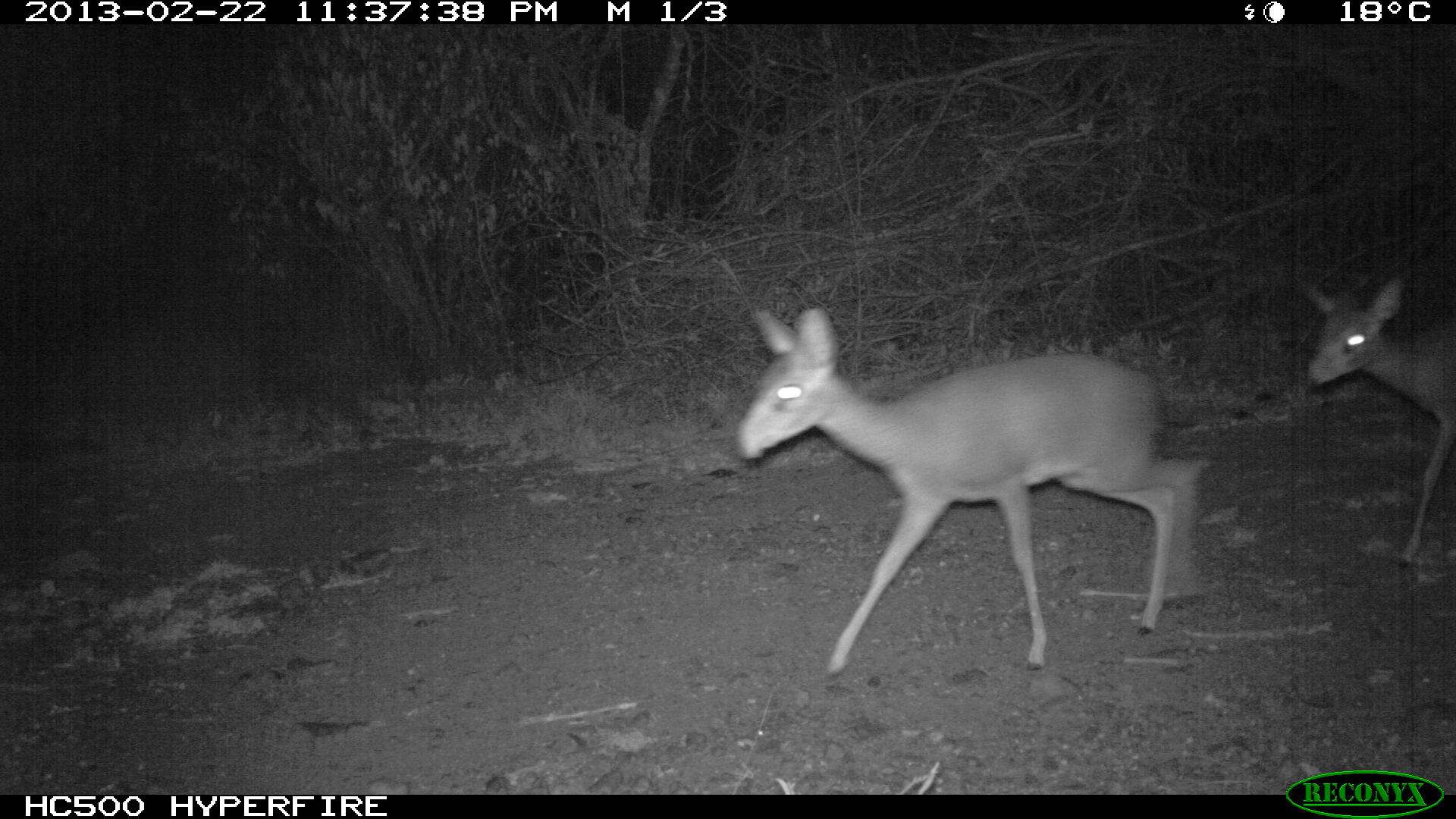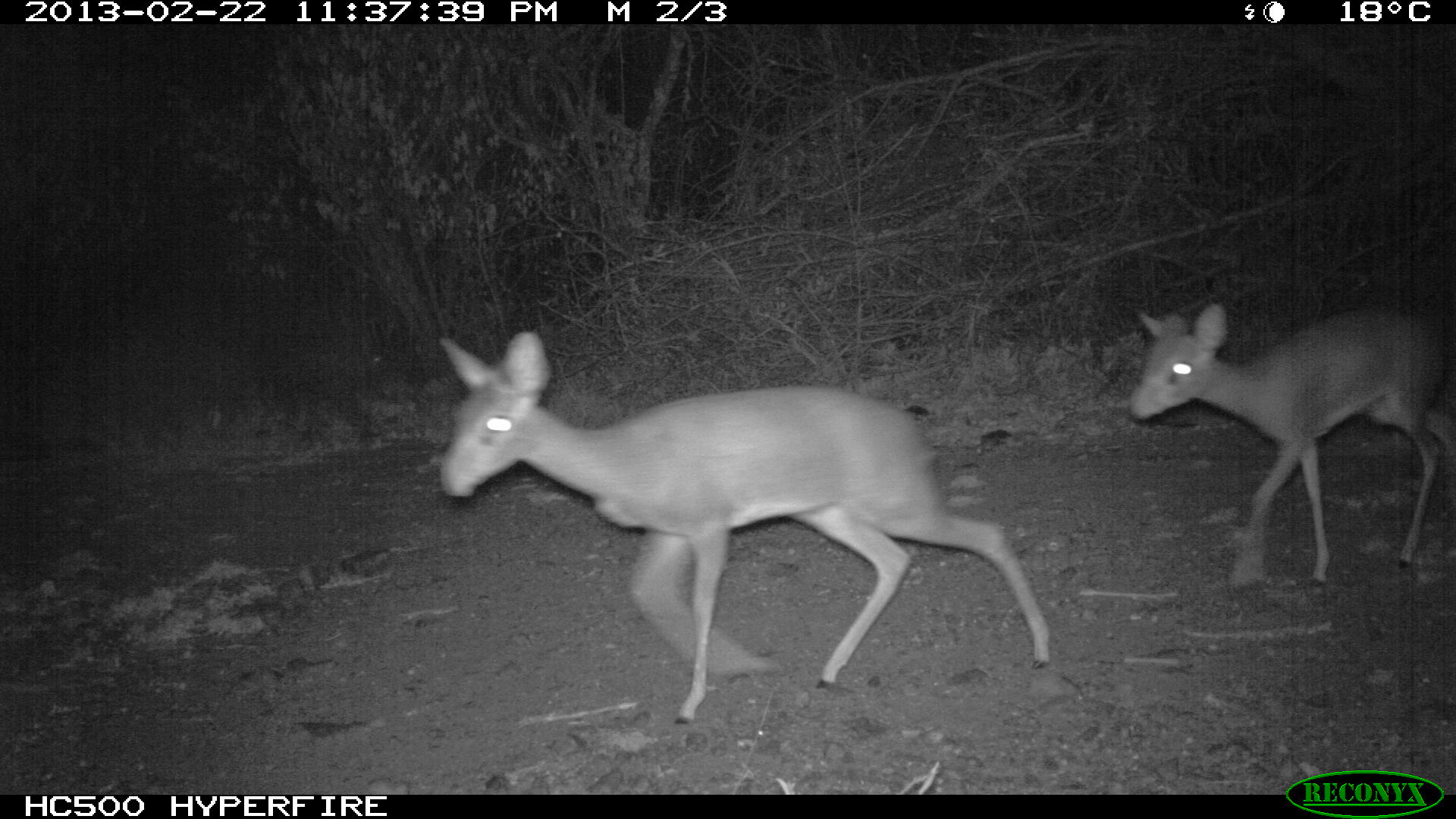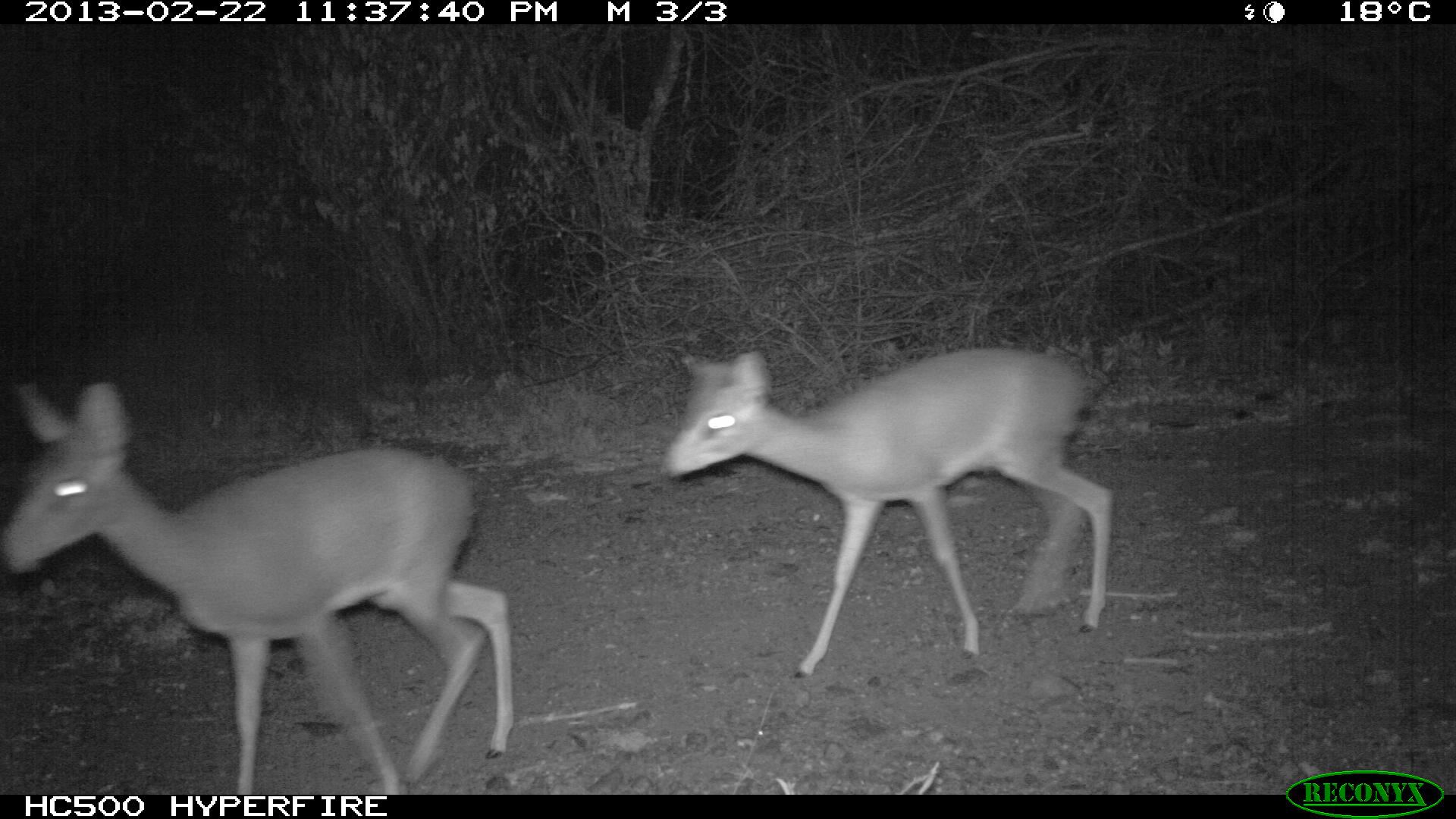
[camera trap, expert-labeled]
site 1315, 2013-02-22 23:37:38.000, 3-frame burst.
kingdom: Animalia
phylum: Chordata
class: Mammalia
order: Artiodactyla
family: Bovidae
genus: Madoqua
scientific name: Madoqua guentheri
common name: günther's dik-dik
Madoqua guentheri (günther's dik-dik), count 2.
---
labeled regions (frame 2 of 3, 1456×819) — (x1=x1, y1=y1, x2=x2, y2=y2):
madoqua guentheri: (x1=438, y1=330, x2=1053, y2=725); (x1=1127, y1=301, x2=1456, y2=587)